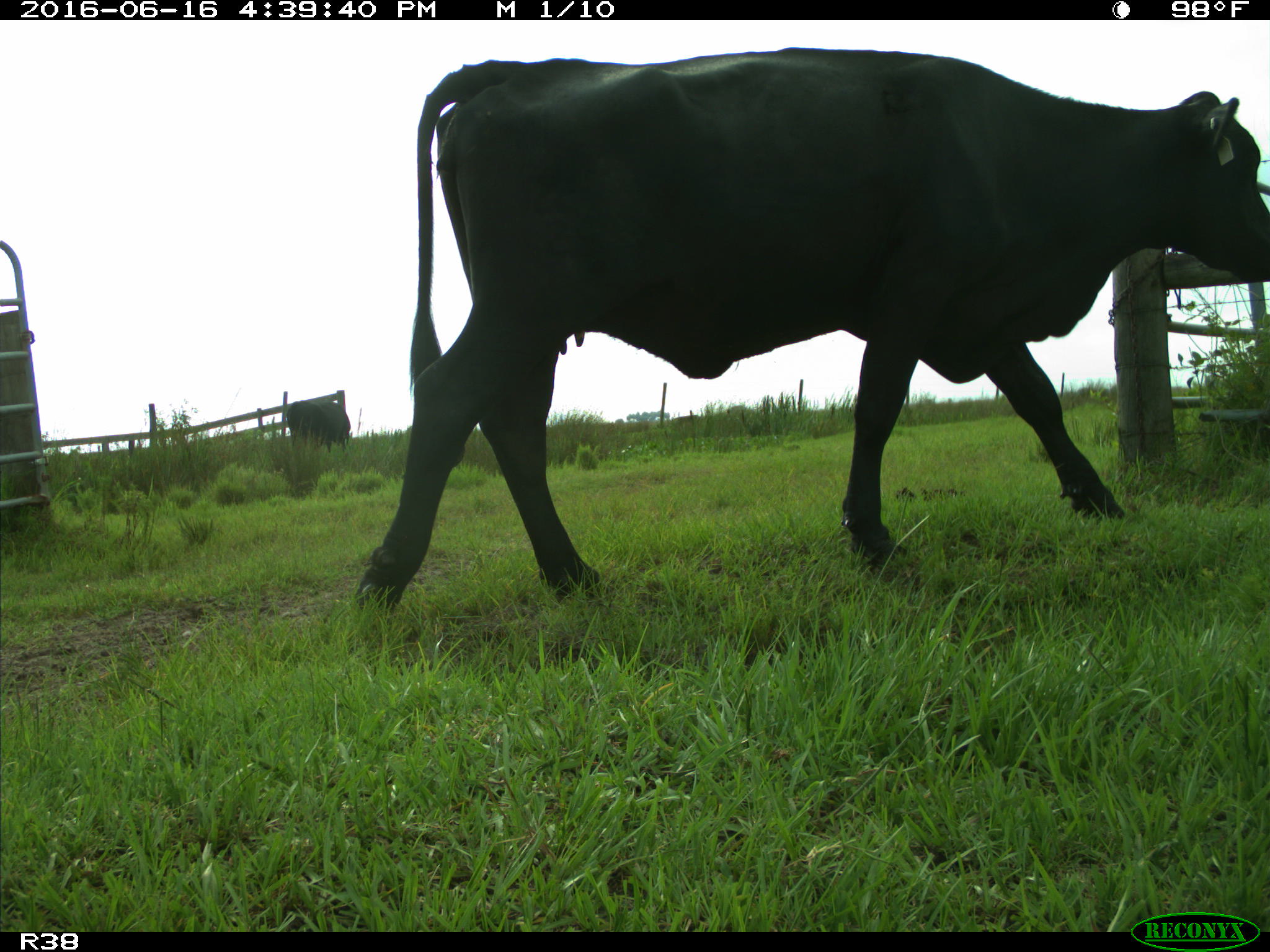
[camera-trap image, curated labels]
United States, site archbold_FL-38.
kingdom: Animalia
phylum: Chordata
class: Mammalia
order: Artiodactyla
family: Bovidae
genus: Bos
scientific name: Bos taurus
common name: domestic cow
Bos taurus (domestic cow).